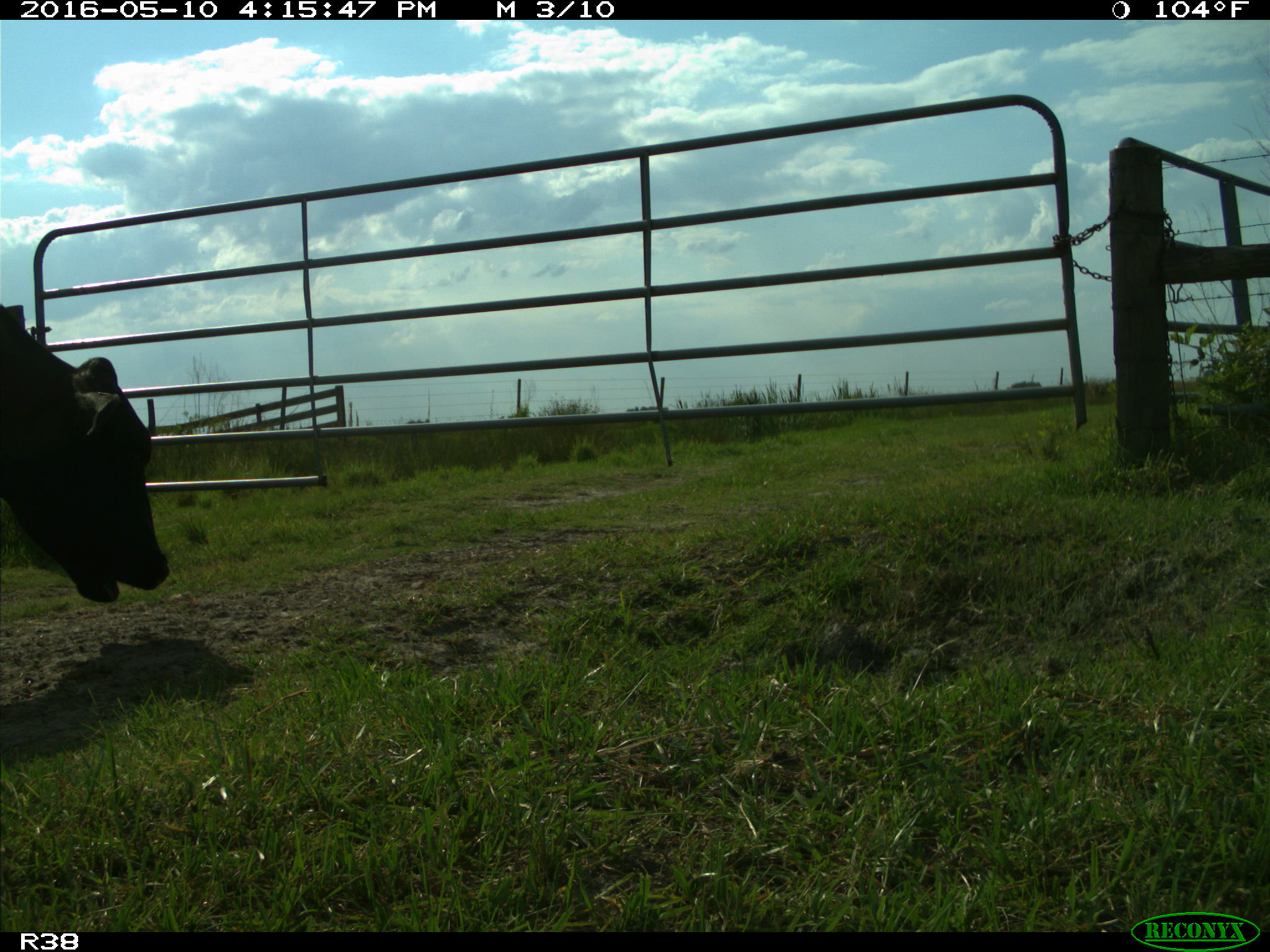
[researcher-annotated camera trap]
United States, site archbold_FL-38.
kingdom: Animalia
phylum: Chordata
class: Mammalia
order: Artiodactyla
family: Bovidae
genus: Bos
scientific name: Bos taurus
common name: domestic cow